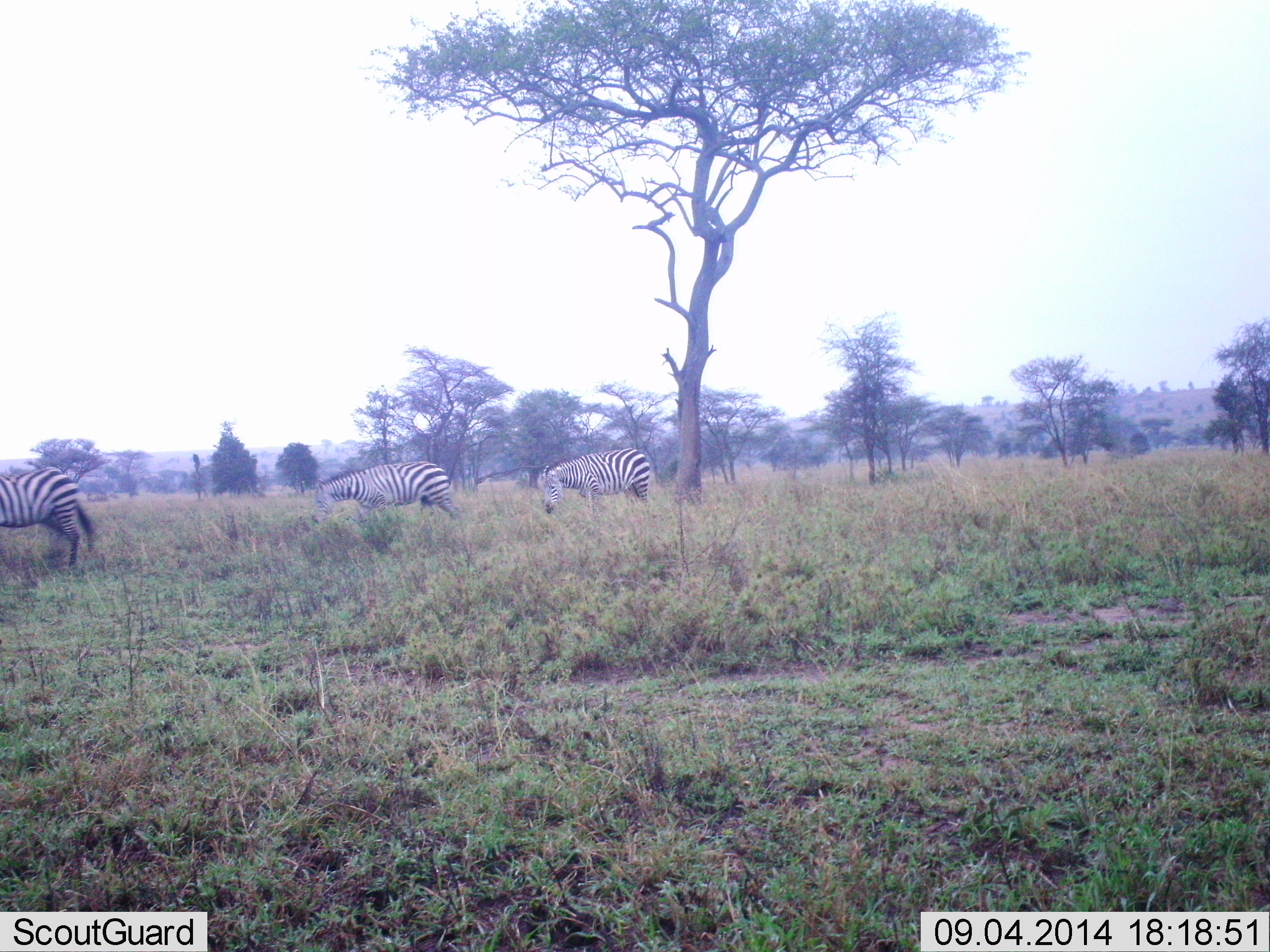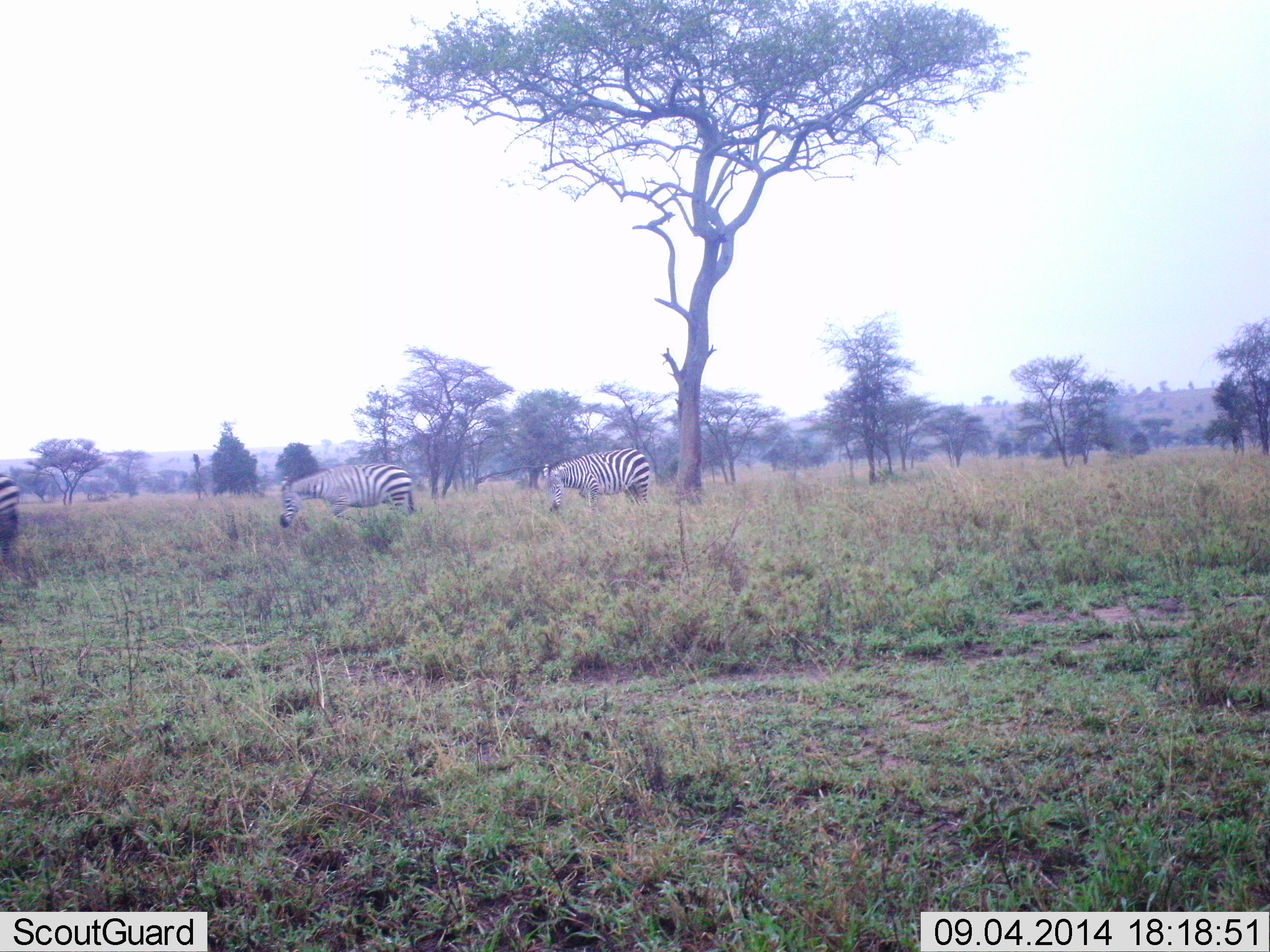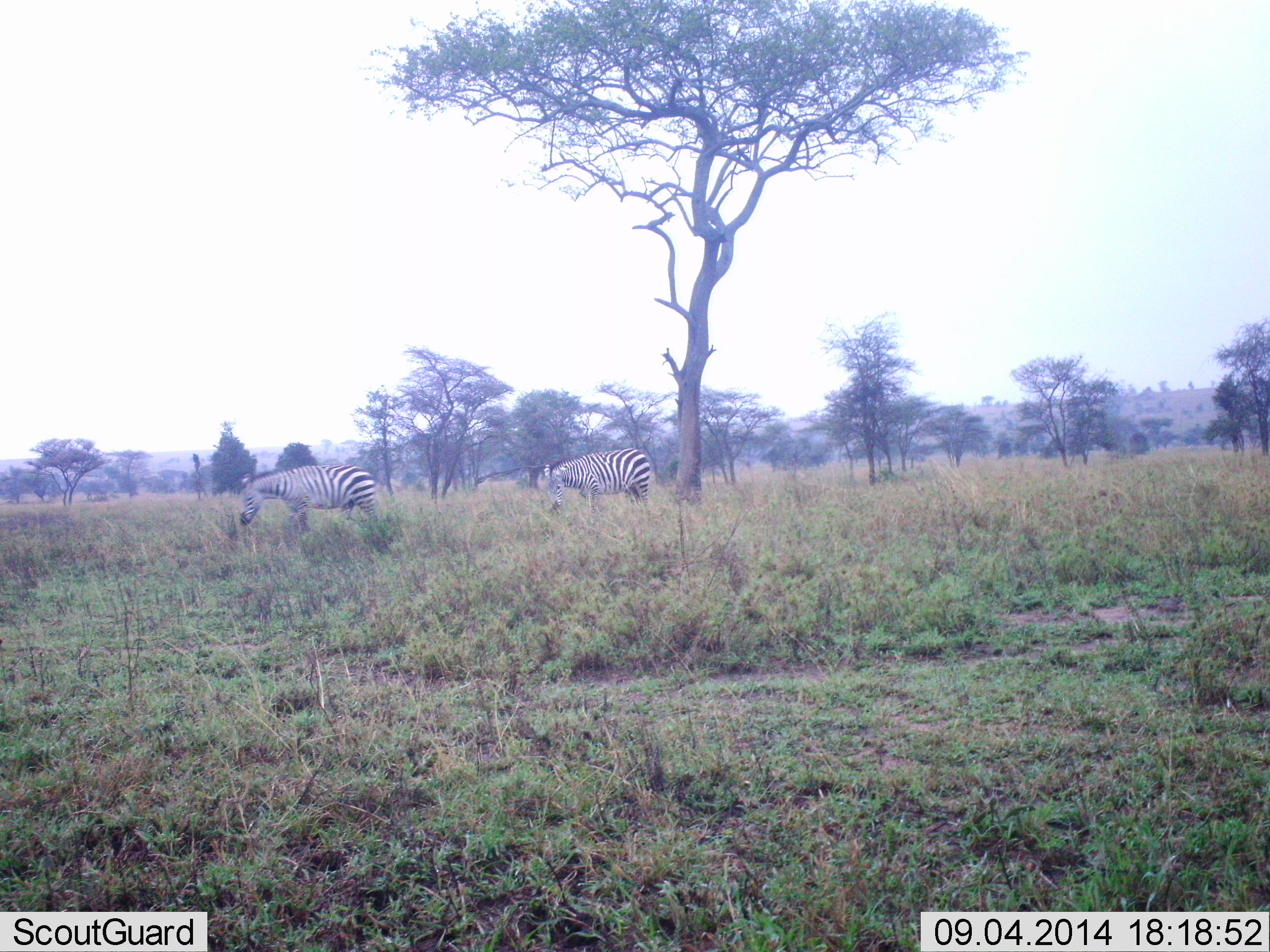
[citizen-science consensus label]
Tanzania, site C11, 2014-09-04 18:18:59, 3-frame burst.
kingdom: Animalia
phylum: Chordata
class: Mammalia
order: Perissodactyla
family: Equidae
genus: Equus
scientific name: Equus quagga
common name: plains zebra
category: zebra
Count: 3.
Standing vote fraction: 40%.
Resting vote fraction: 0%.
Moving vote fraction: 90%.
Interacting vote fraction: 10%.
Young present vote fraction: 0%.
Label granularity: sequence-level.